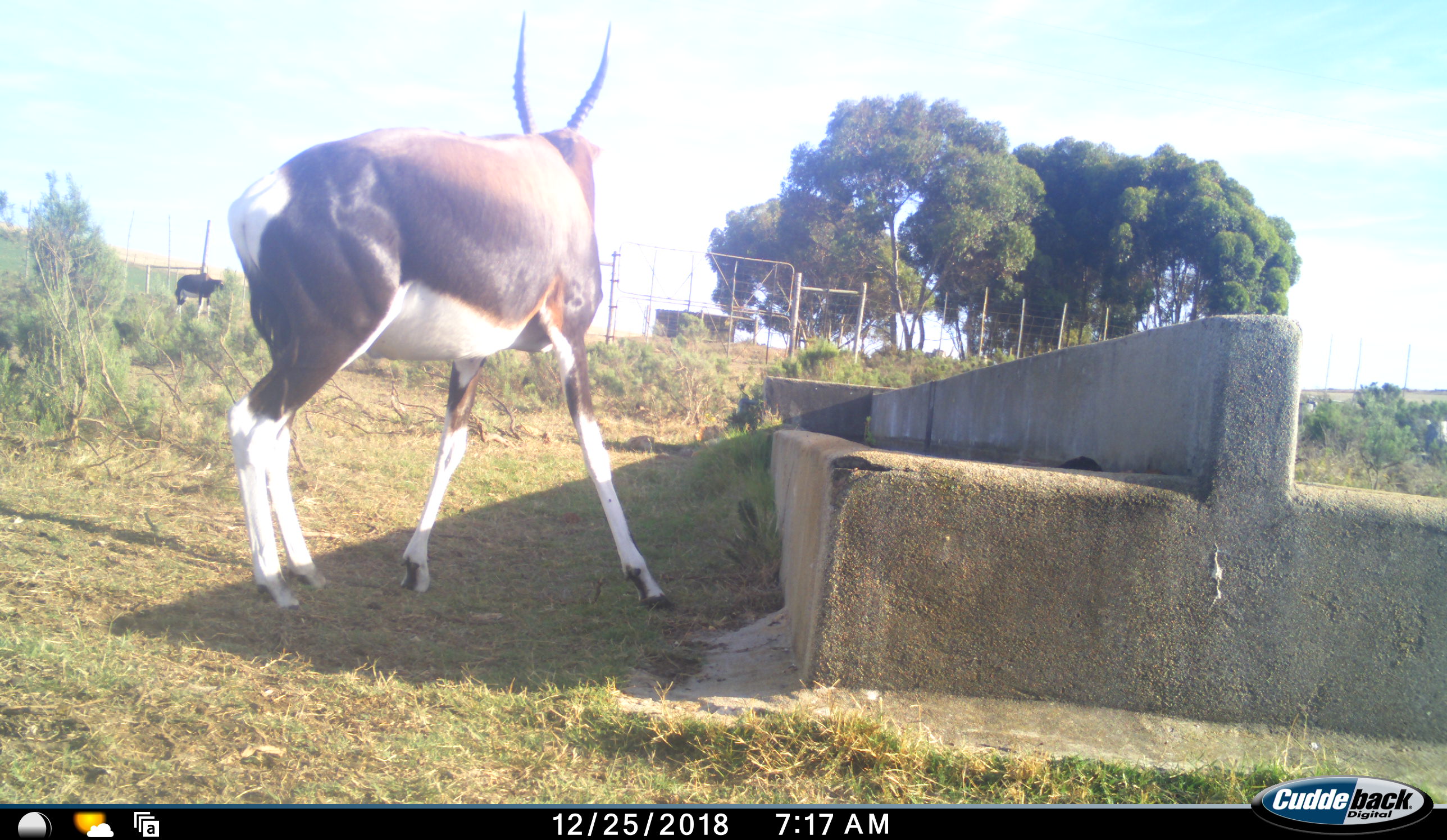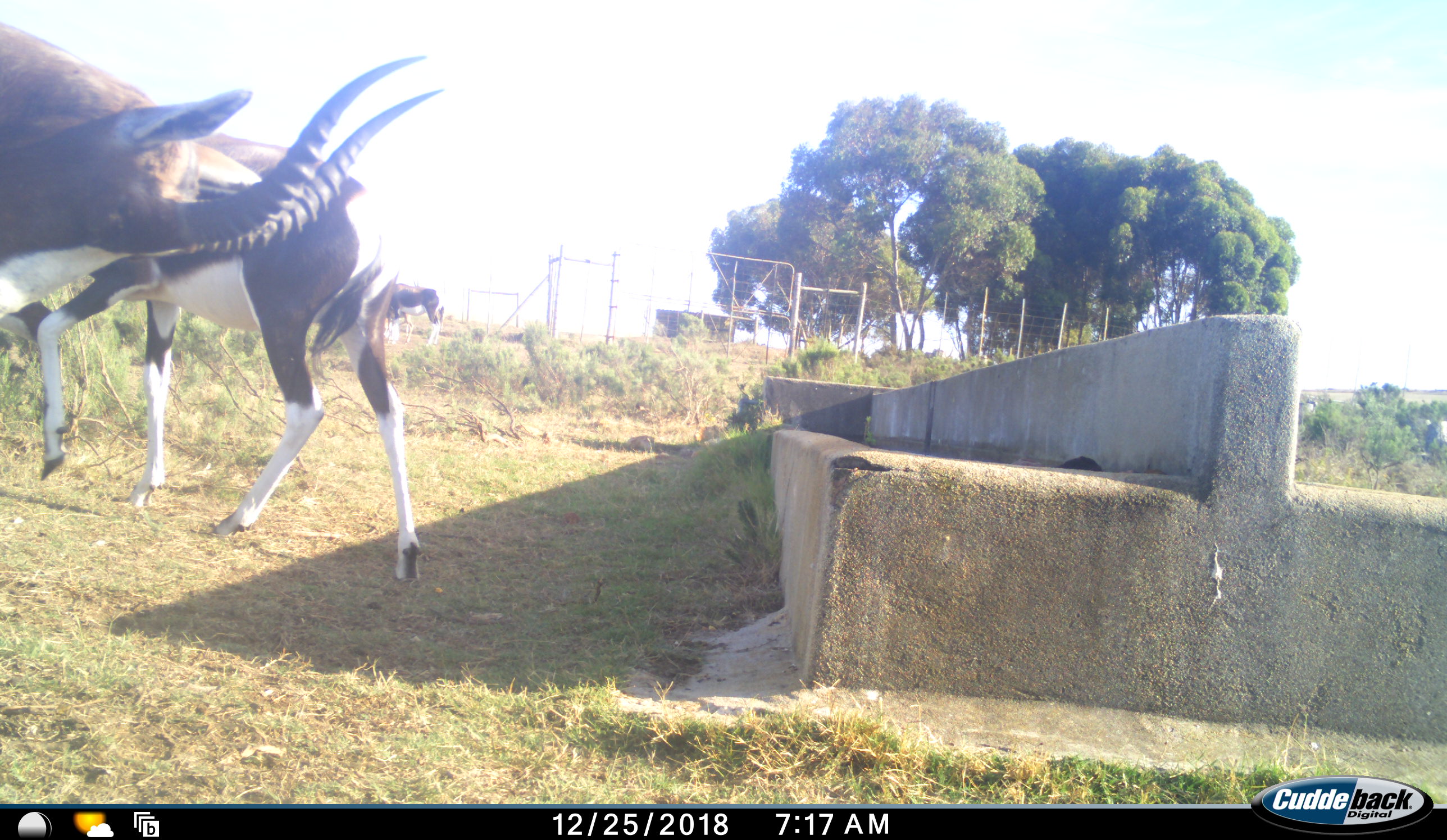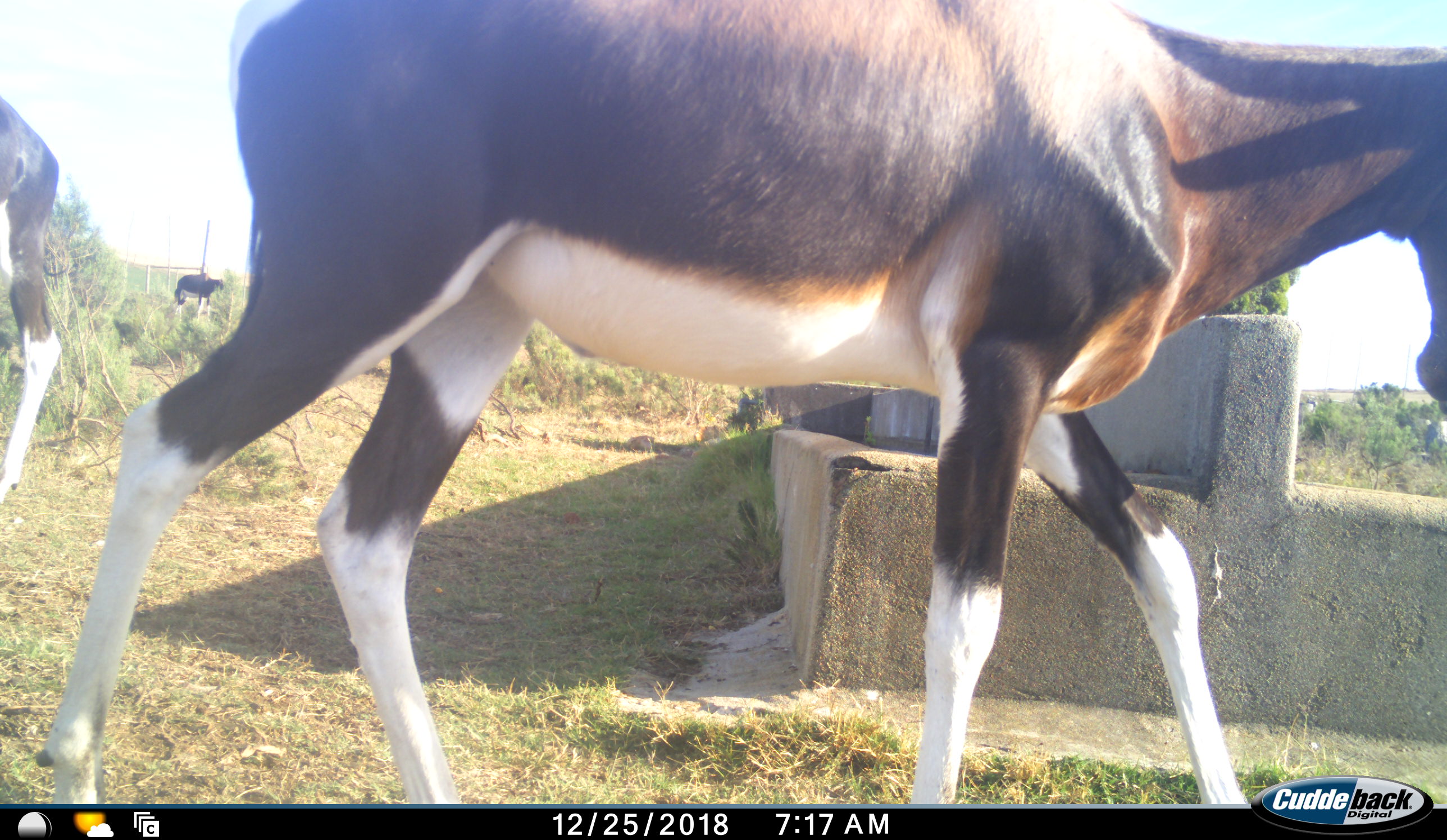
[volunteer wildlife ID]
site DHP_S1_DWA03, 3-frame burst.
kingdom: Animalia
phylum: Chordata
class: Mammalia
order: Artiodactyla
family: Bovidae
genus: Damaliscus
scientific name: Damaliscus pygargus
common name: bontebok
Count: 4.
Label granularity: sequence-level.